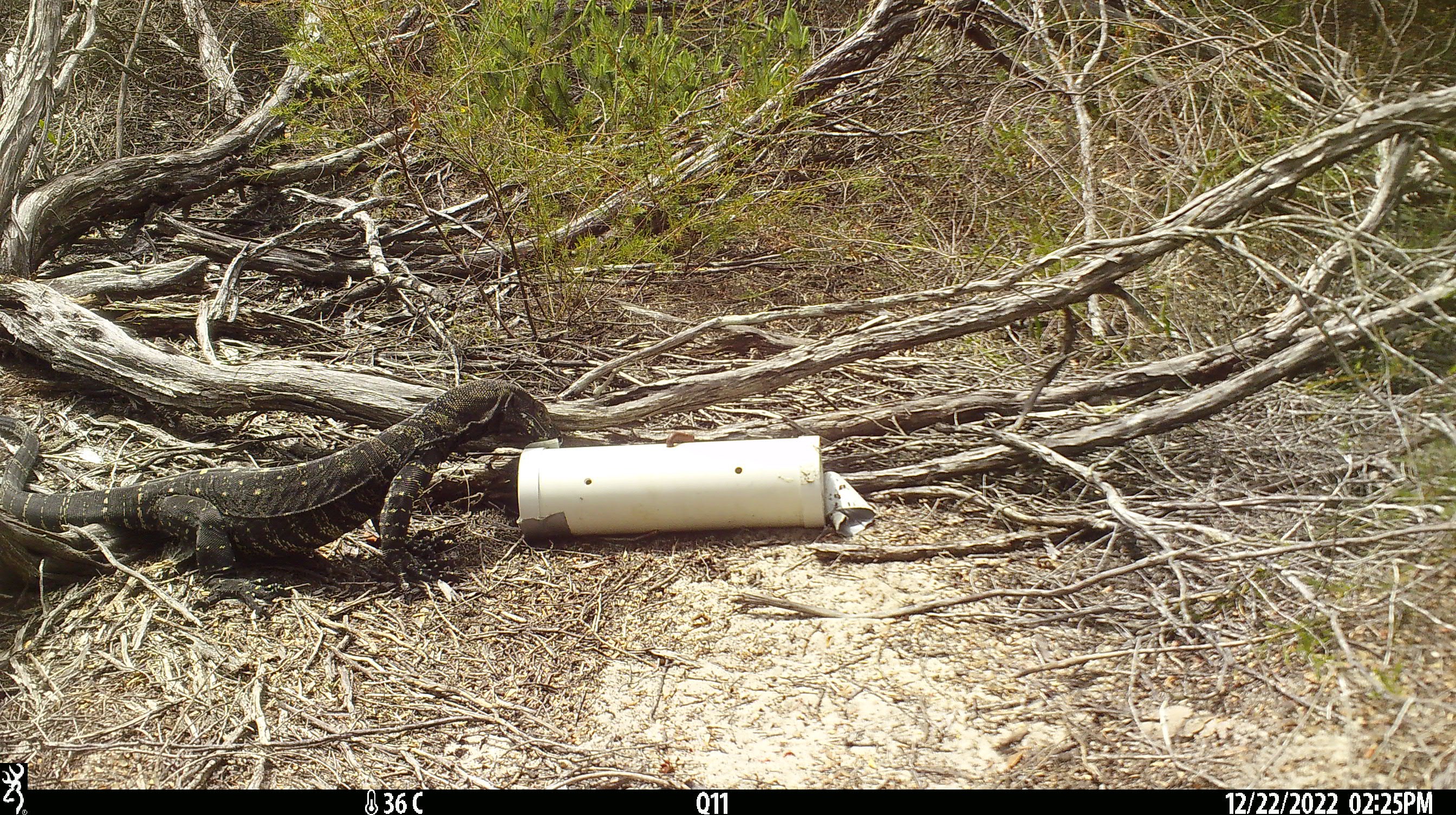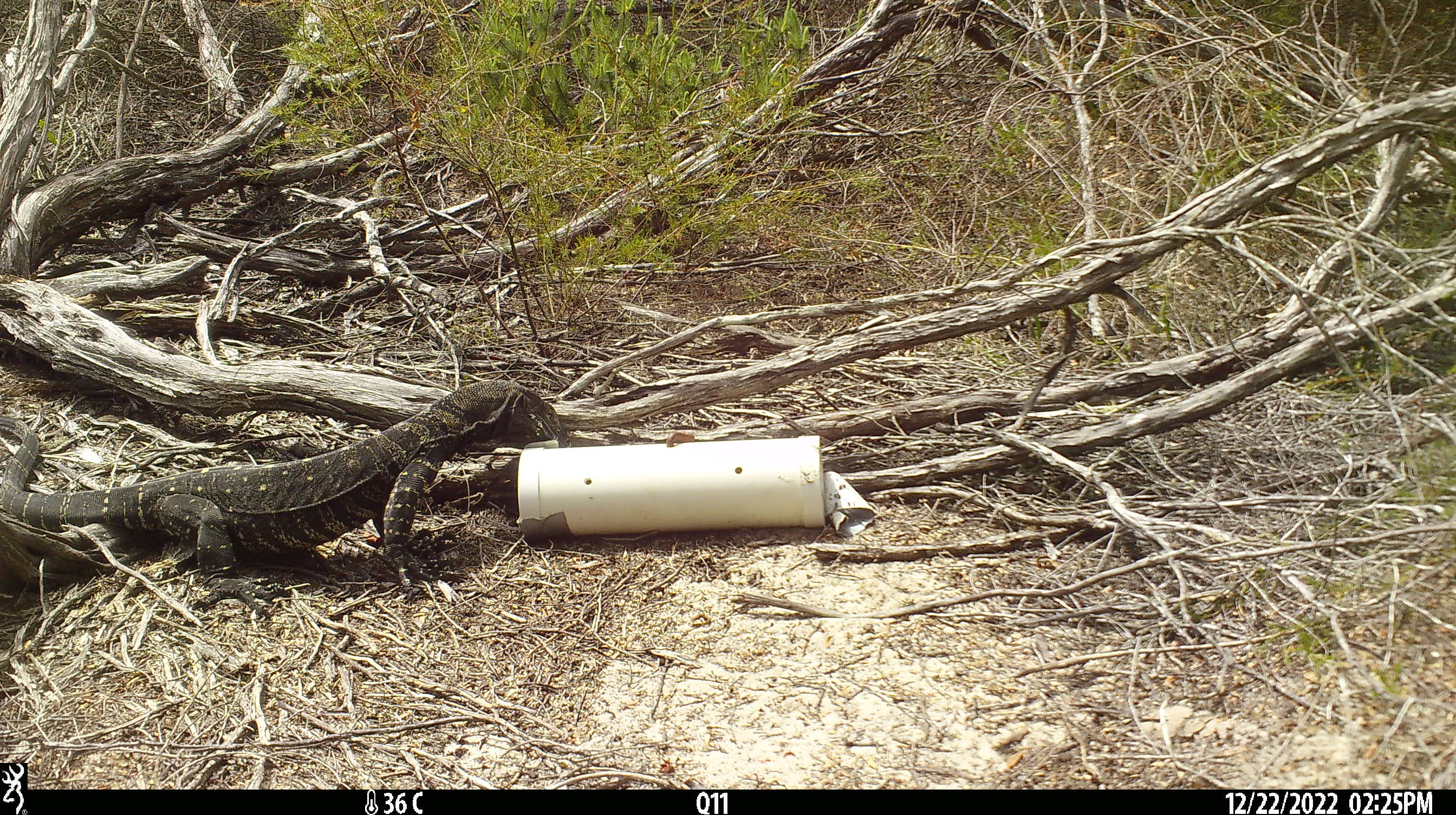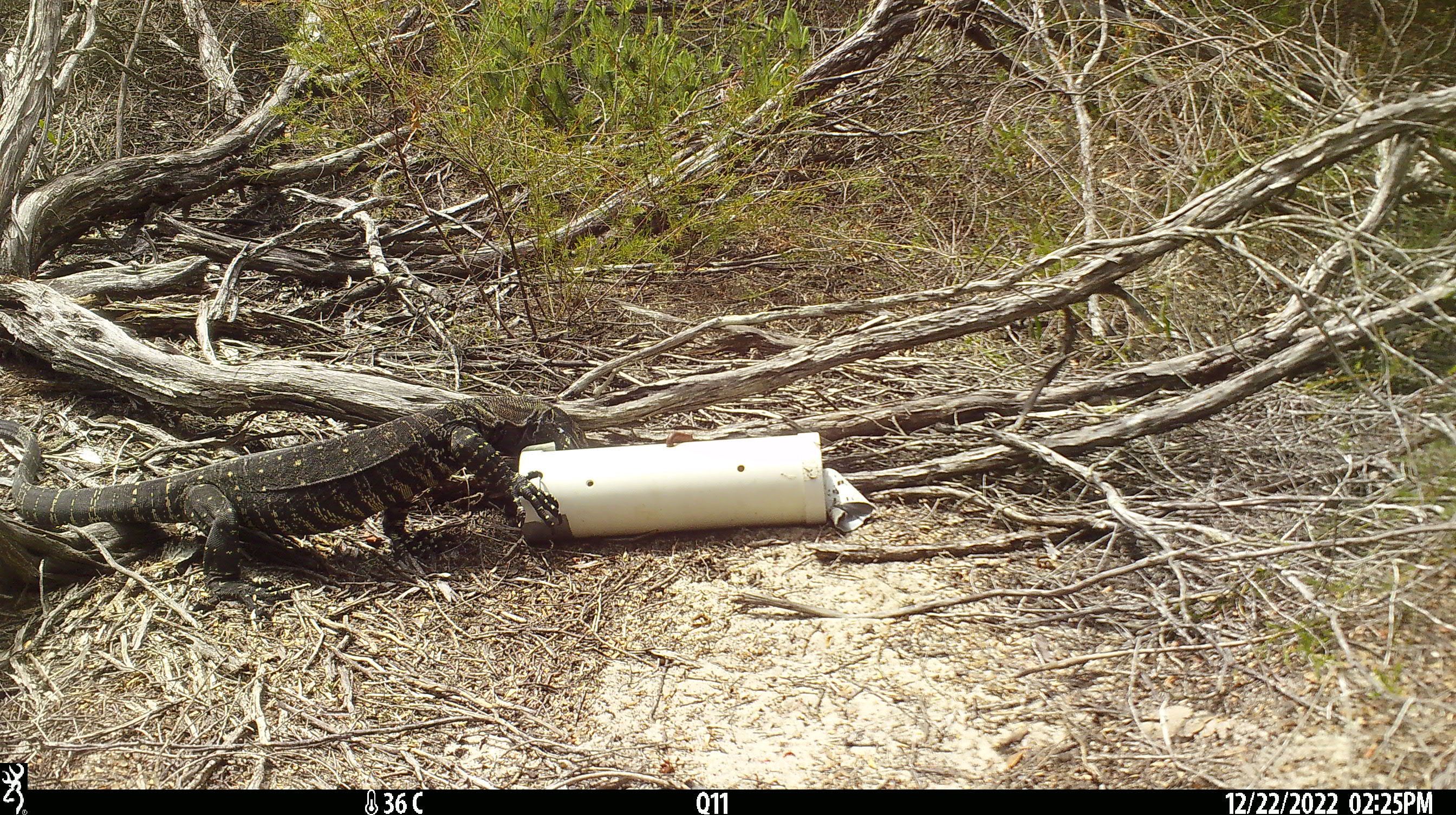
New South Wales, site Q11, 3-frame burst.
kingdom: Animalia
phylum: Chordata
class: Reptilia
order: Squamata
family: Varanidae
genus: Varanus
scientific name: Varanus varius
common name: lace monitor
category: goanna